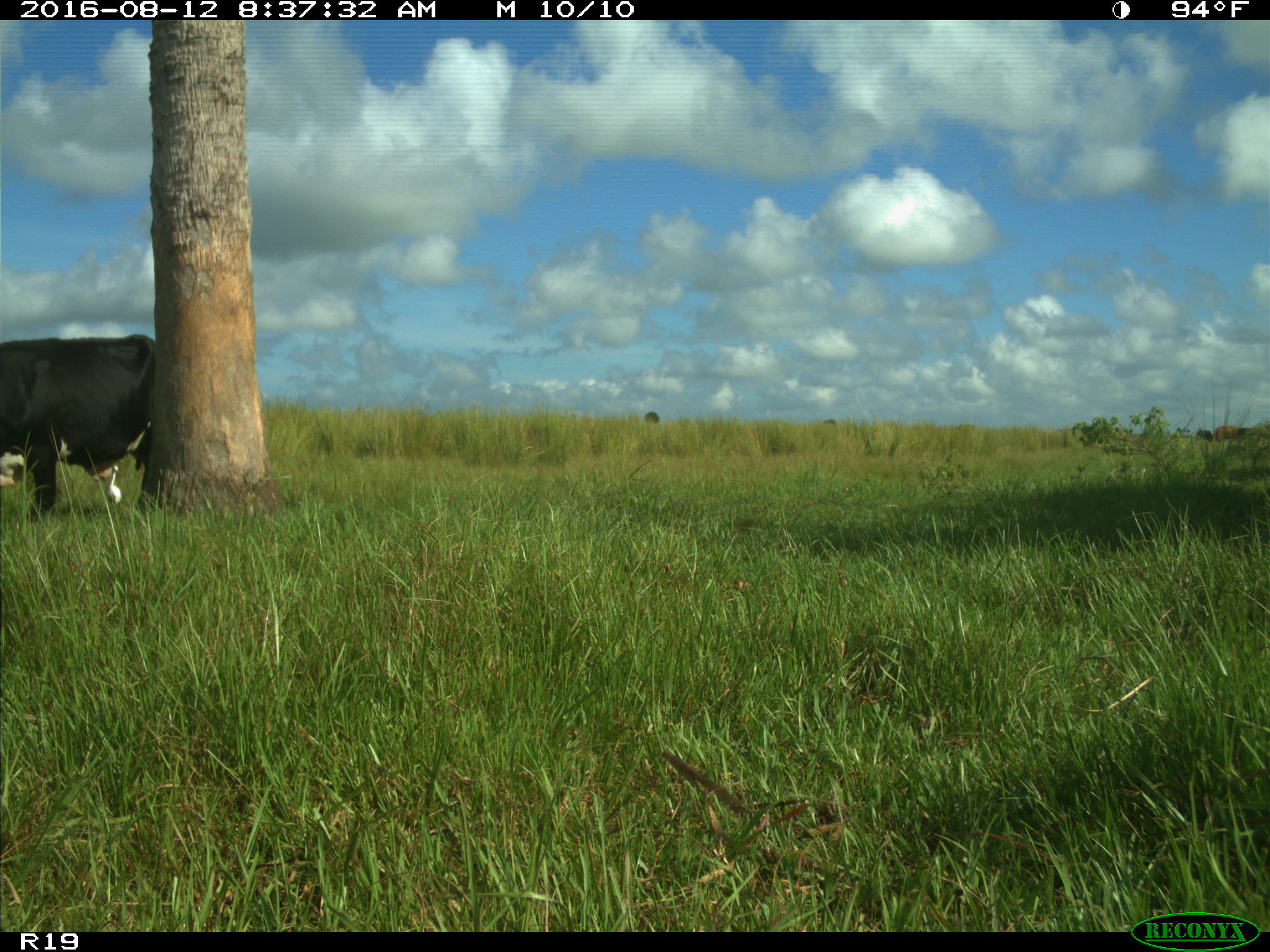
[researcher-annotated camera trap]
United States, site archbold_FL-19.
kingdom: Animalia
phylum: Chordata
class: Mammalia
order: Artiodactyla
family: Bovidae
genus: Bos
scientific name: Bos taurus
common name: domestic cow